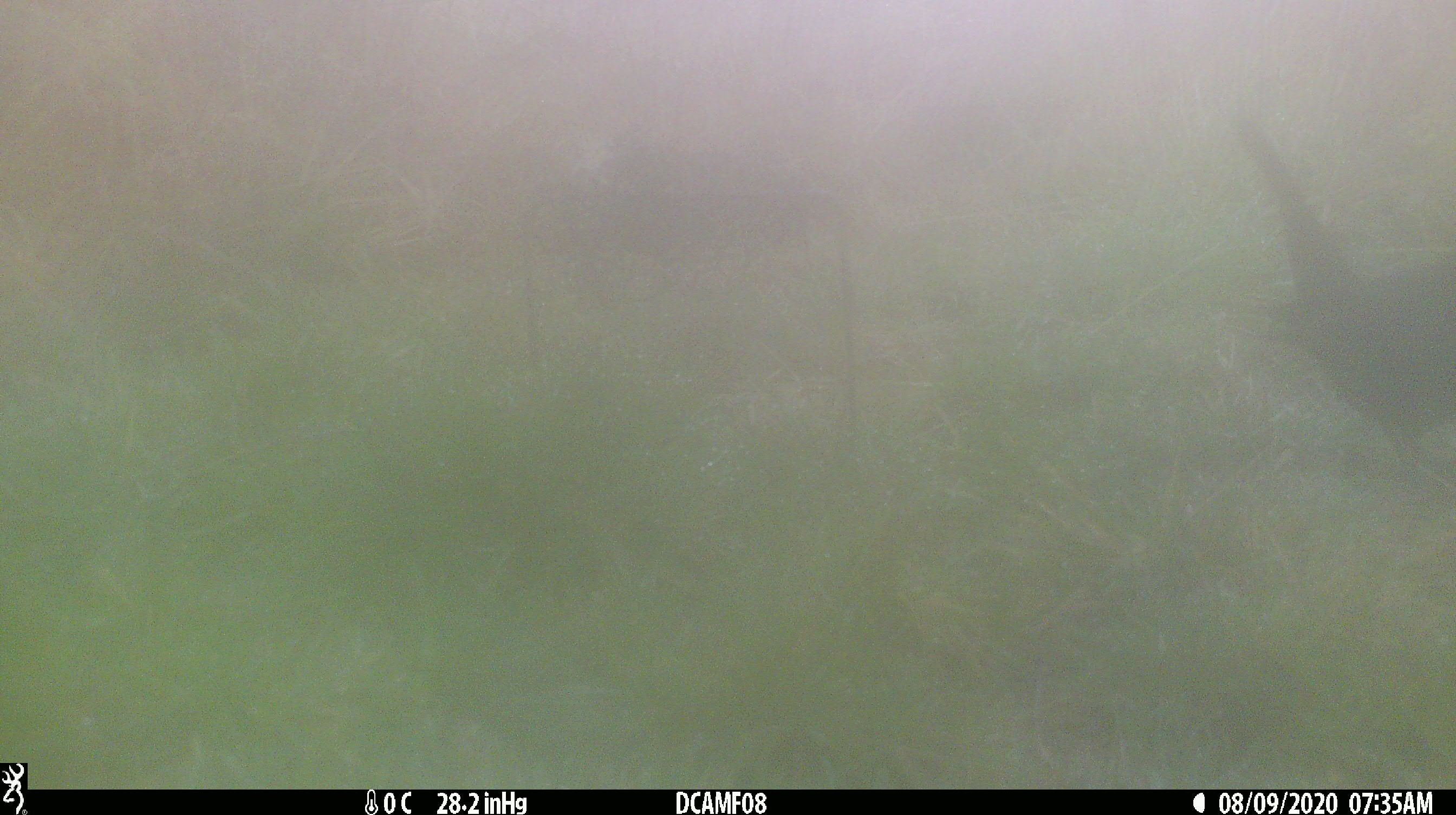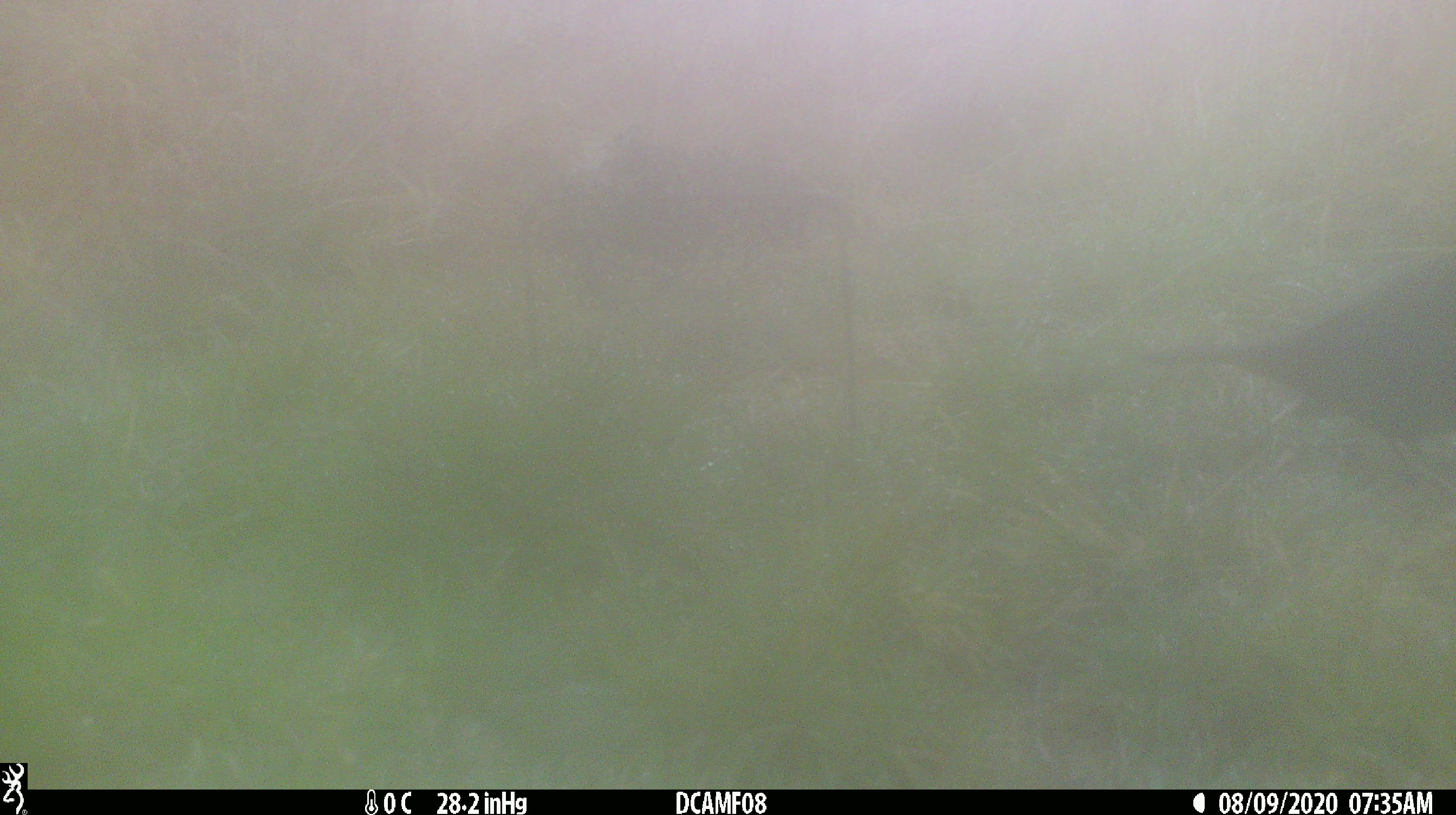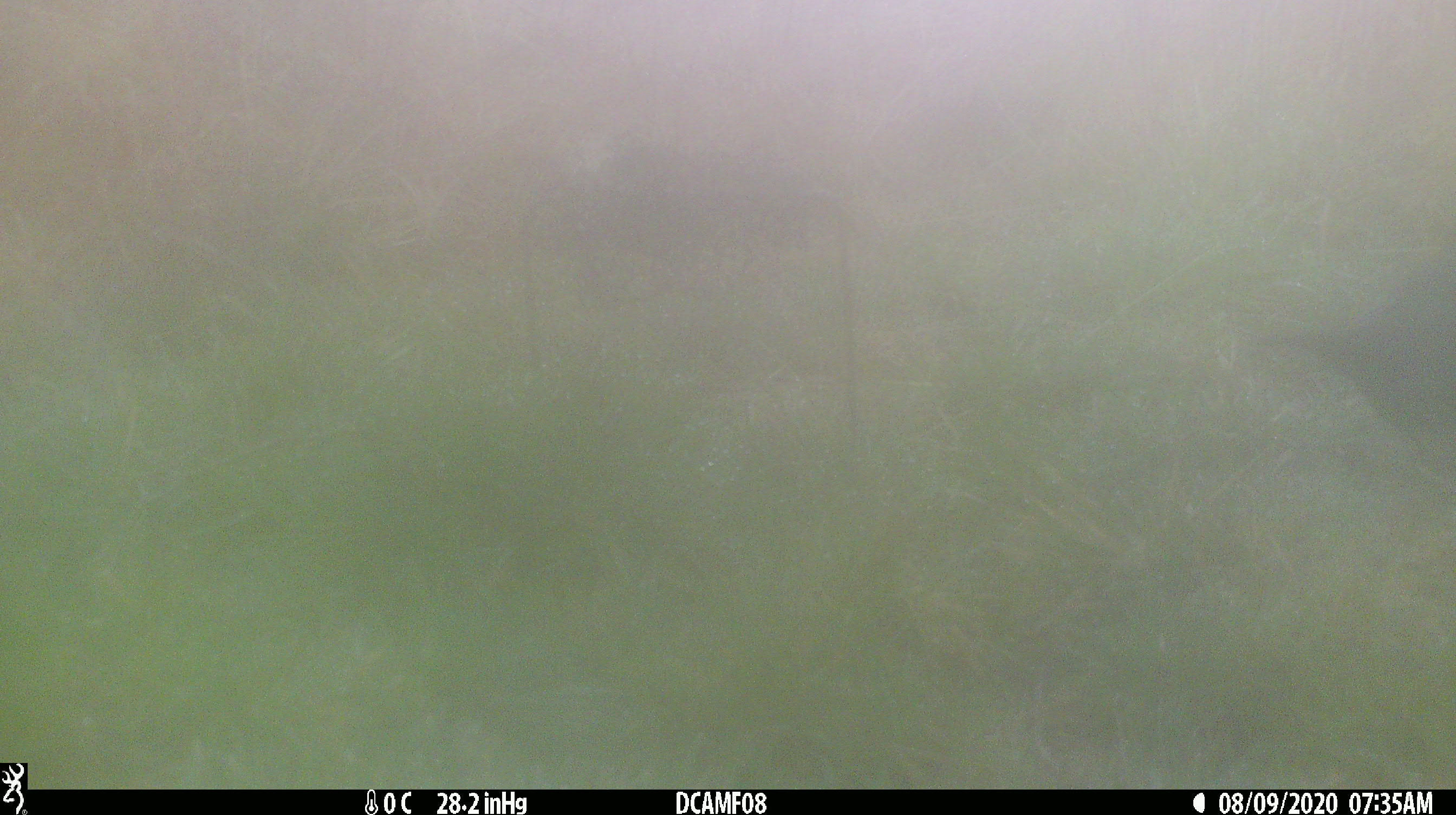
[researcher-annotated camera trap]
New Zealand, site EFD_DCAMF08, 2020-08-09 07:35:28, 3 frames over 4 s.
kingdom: Animalia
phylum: Chordata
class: Aves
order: Passeriformes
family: Turdidae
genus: Turdus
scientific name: Turdus merula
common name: eurasian blackbird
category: blackbird